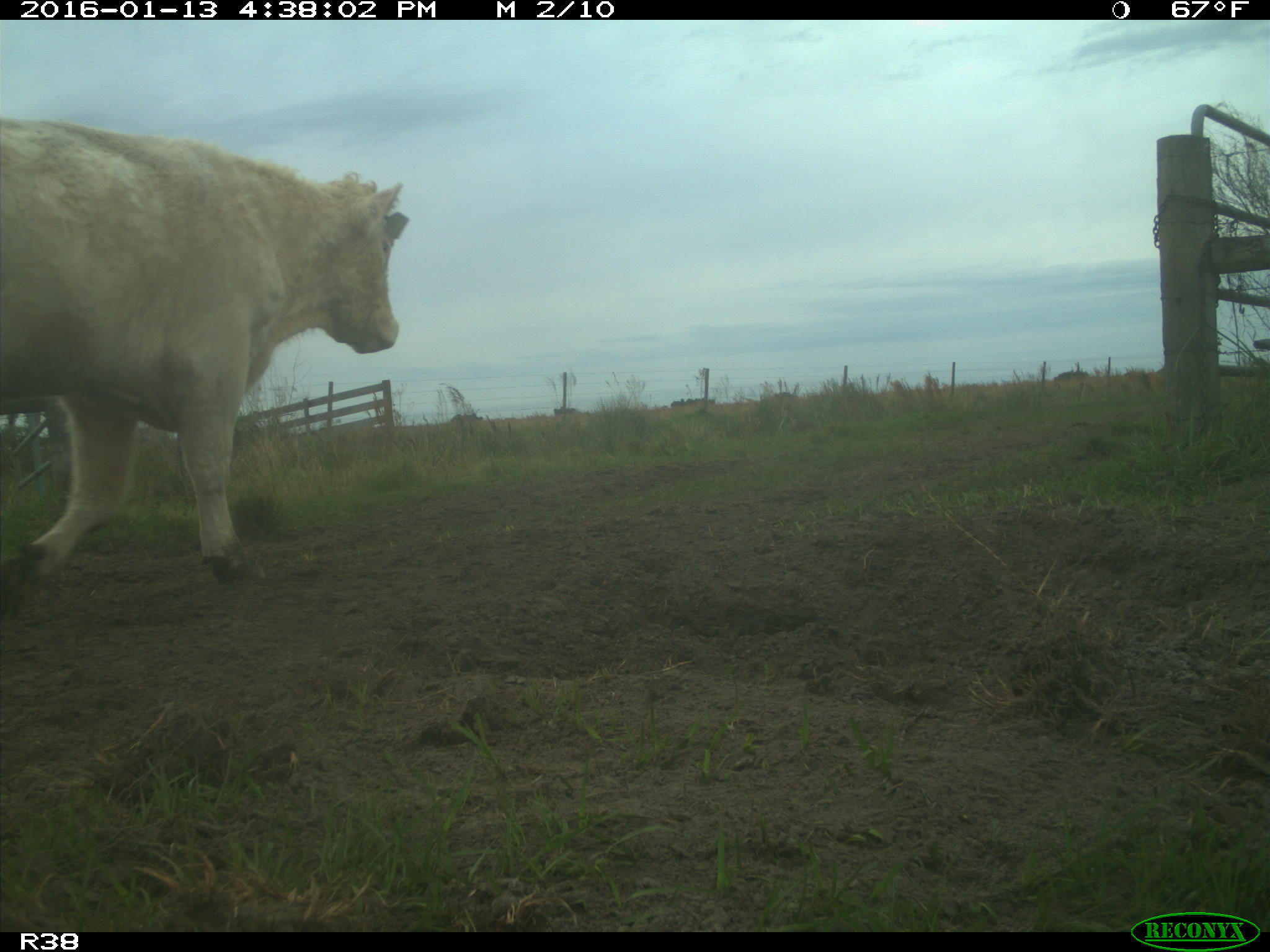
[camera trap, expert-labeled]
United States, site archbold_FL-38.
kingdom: Animalia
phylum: Chordata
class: Mammalia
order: Artiodactyla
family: Bovidae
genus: Bos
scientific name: Bos taurus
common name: domestic cow